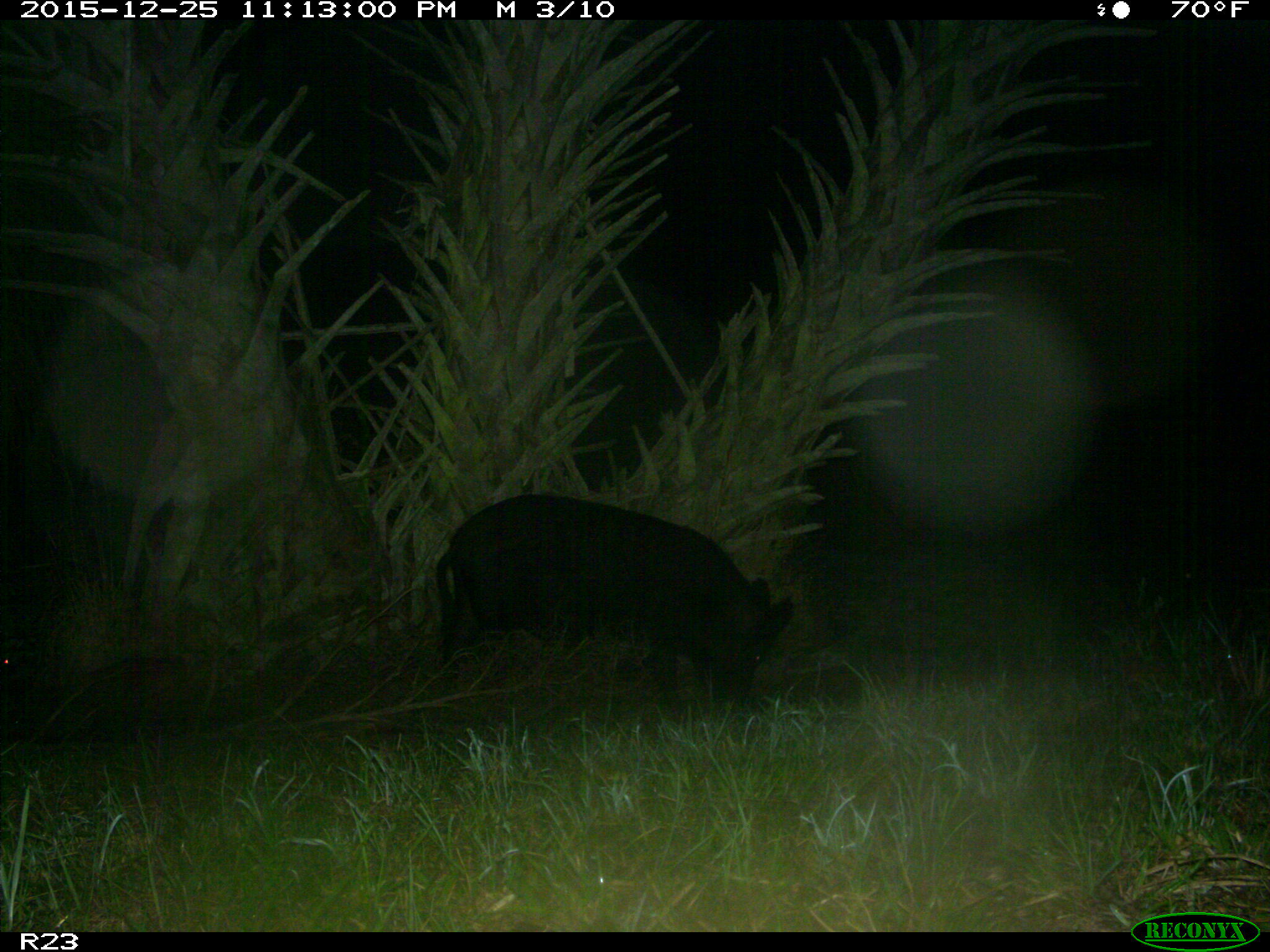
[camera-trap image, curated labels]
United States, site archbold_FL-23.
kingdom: Animalia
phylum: Chordata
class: Mammalia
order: Artiodactyla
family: Suidae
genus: Sus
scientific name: Sus scrofa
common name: wild boar